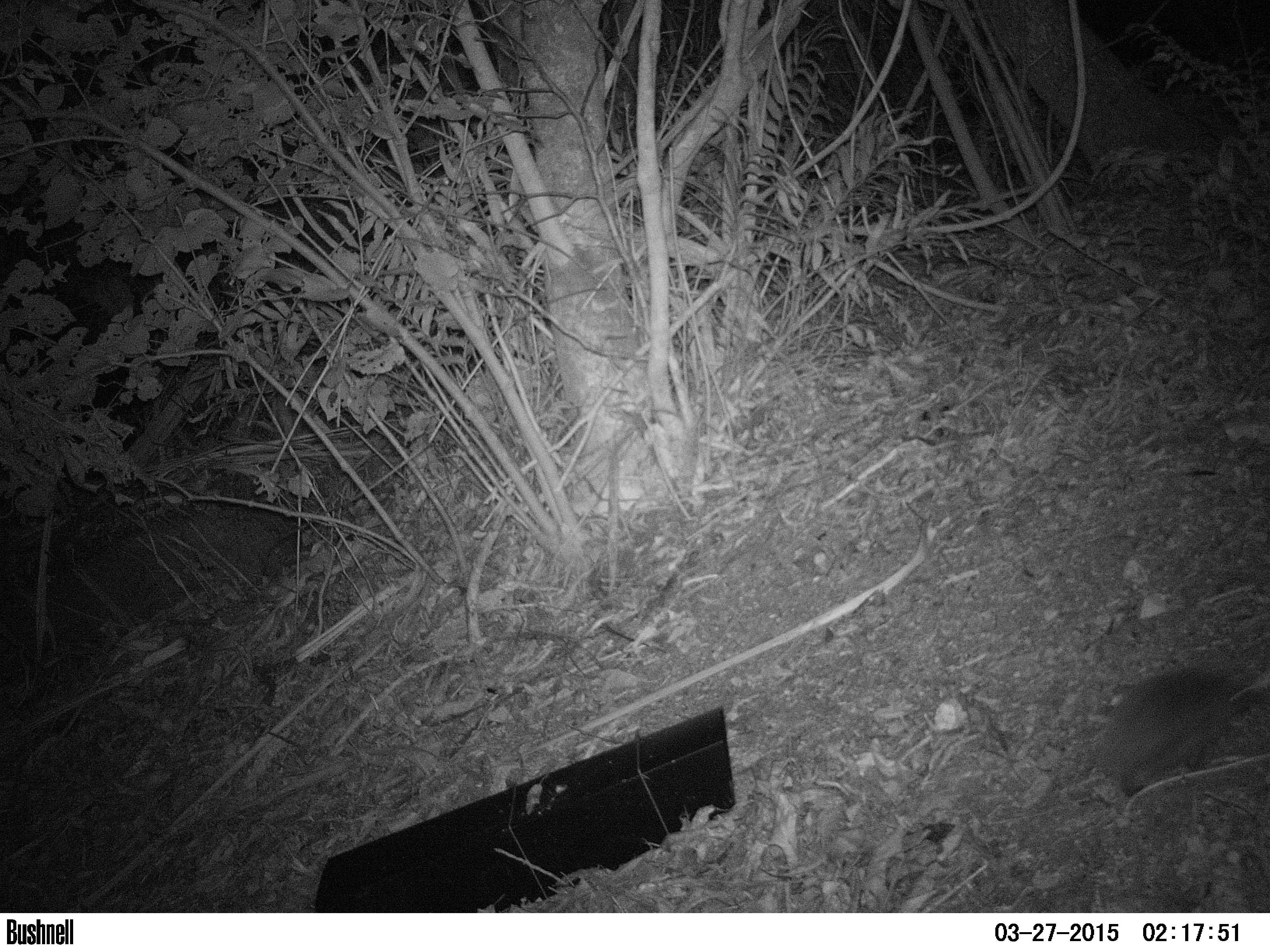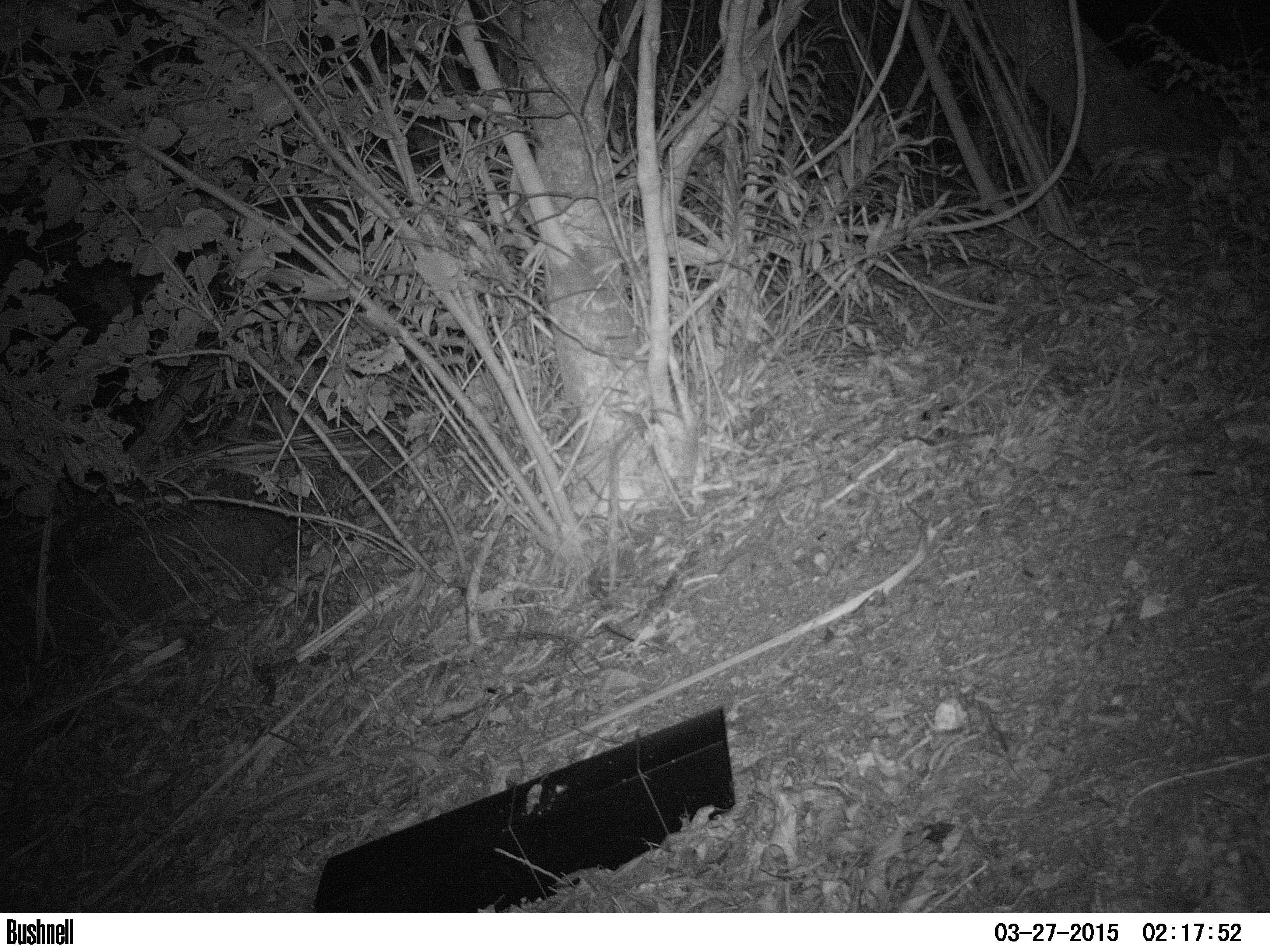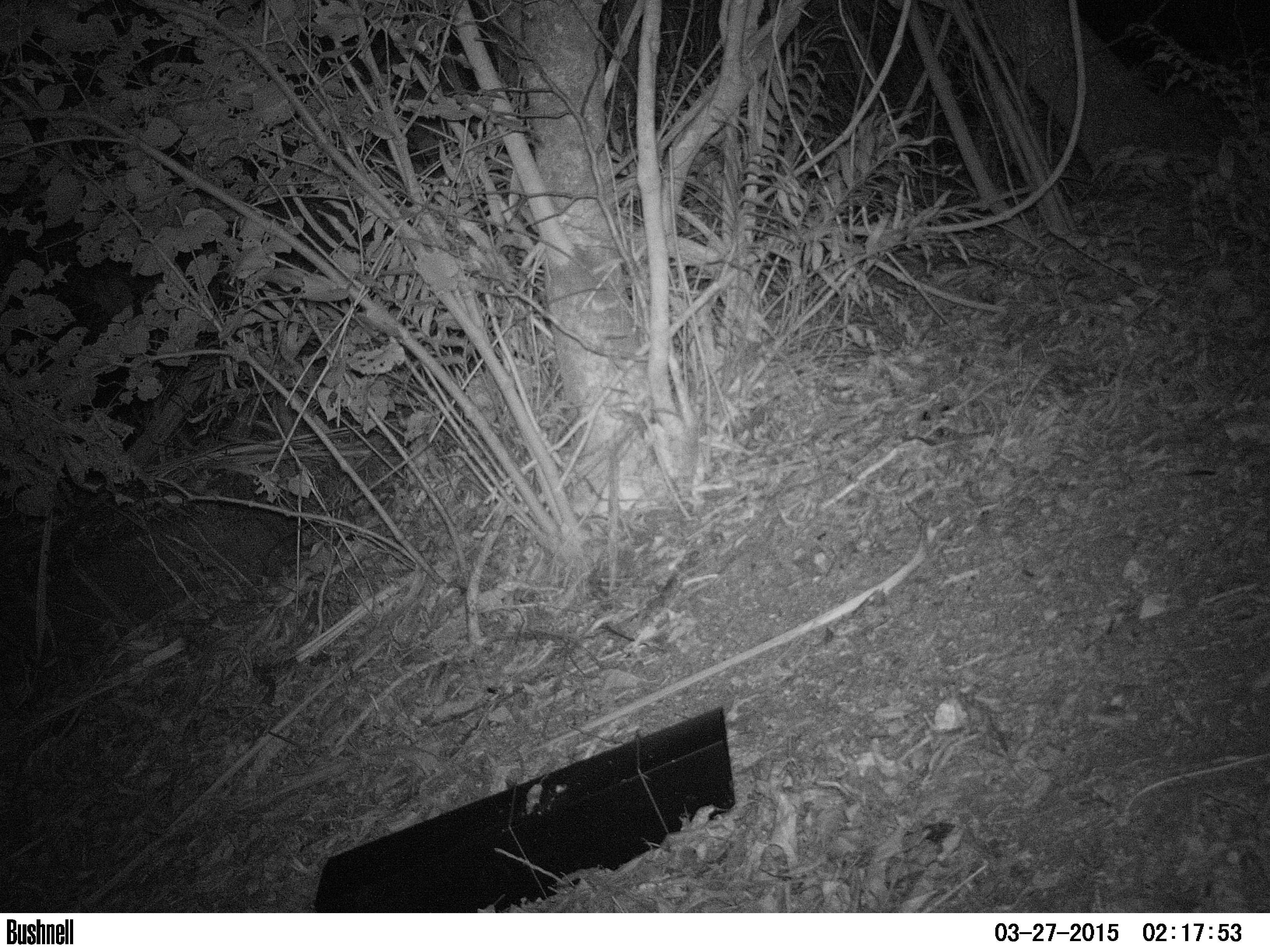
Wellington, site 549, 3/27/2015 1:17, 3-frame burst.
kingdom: Animalia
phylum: Chordata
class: Mammalia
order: Eulipotyphla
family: Erinaceidae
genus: Erinaceus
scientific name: Erinaceus europaeus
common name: hedgehog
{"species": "hedgehog (Erinaceus europaeus)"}